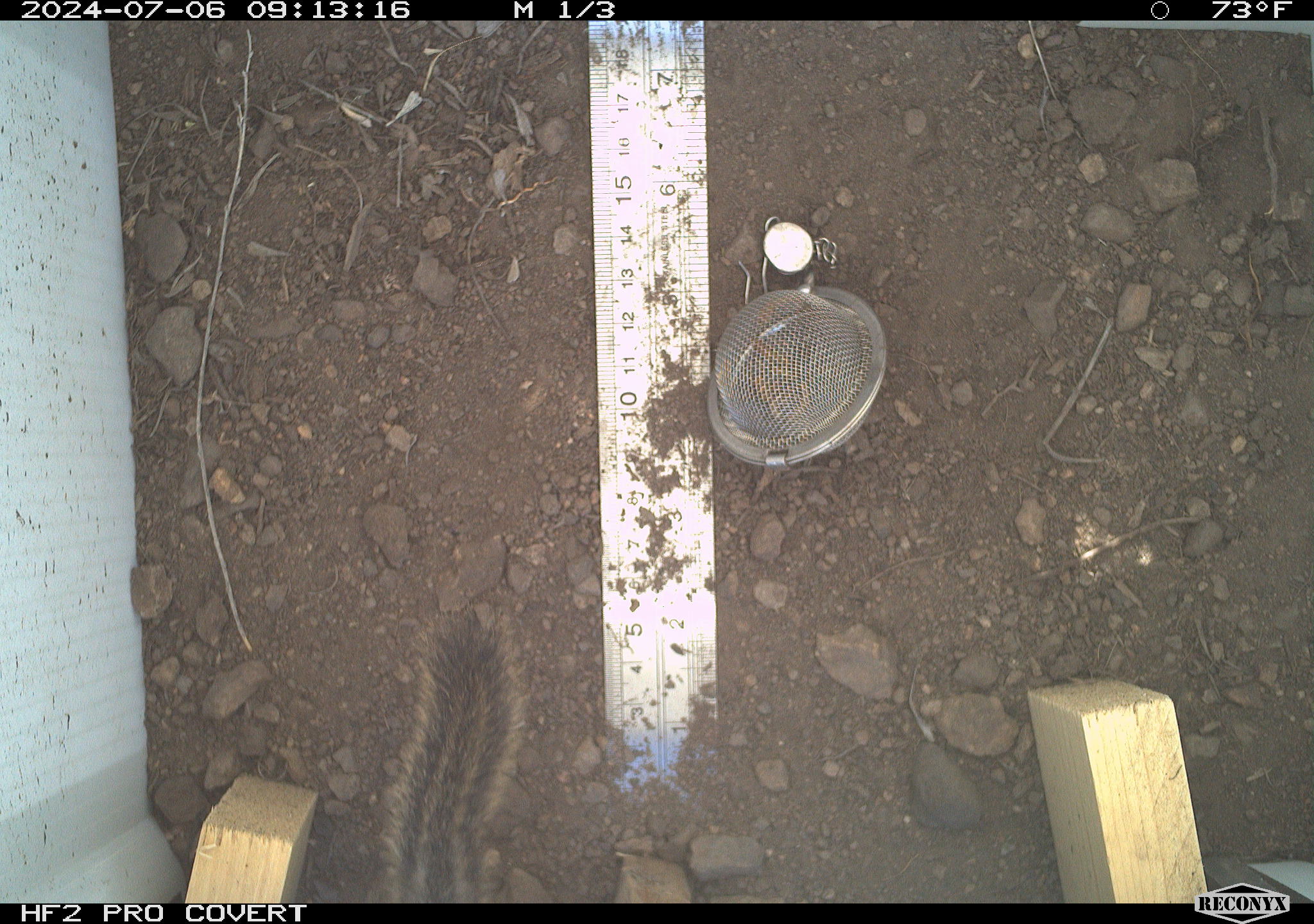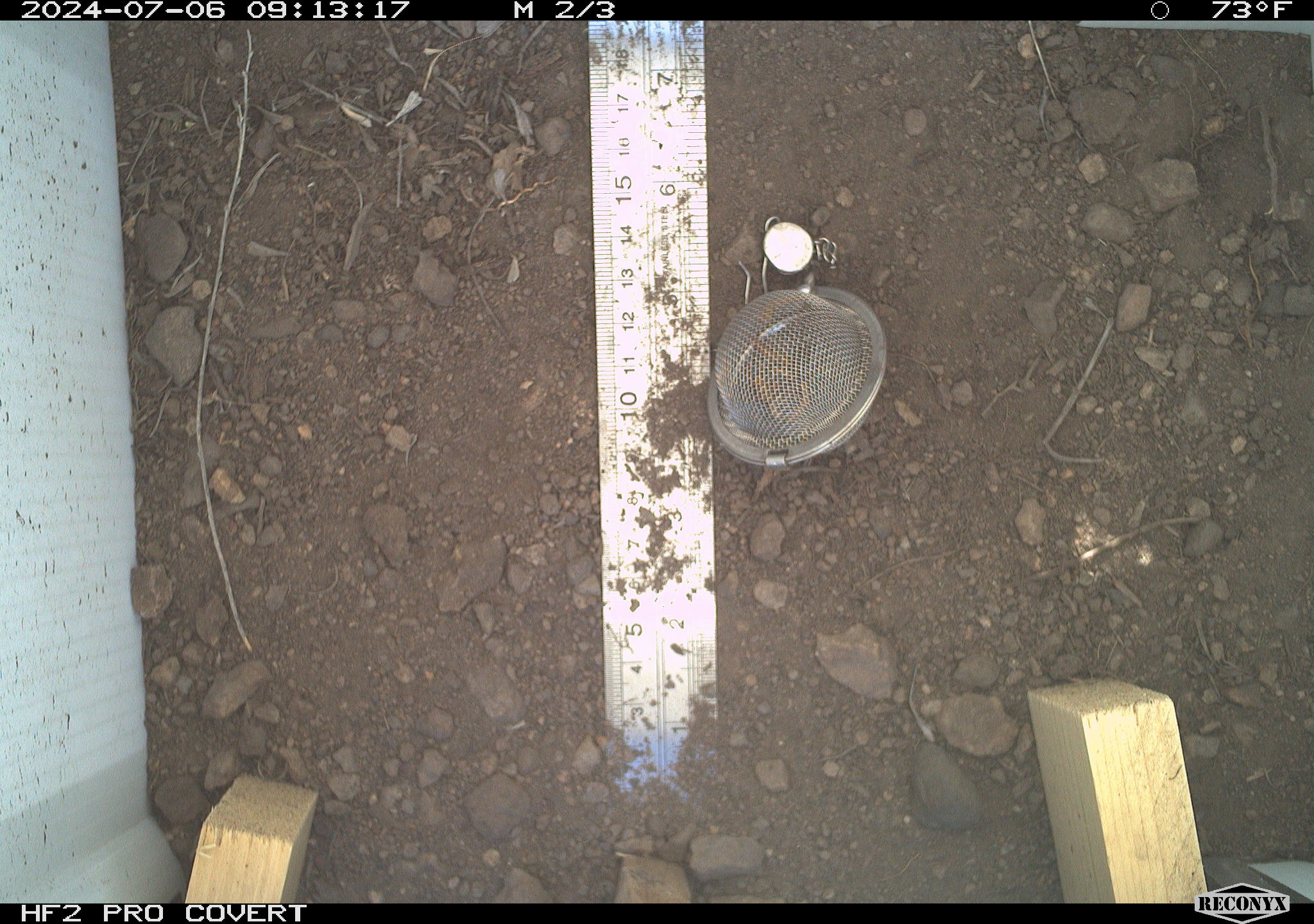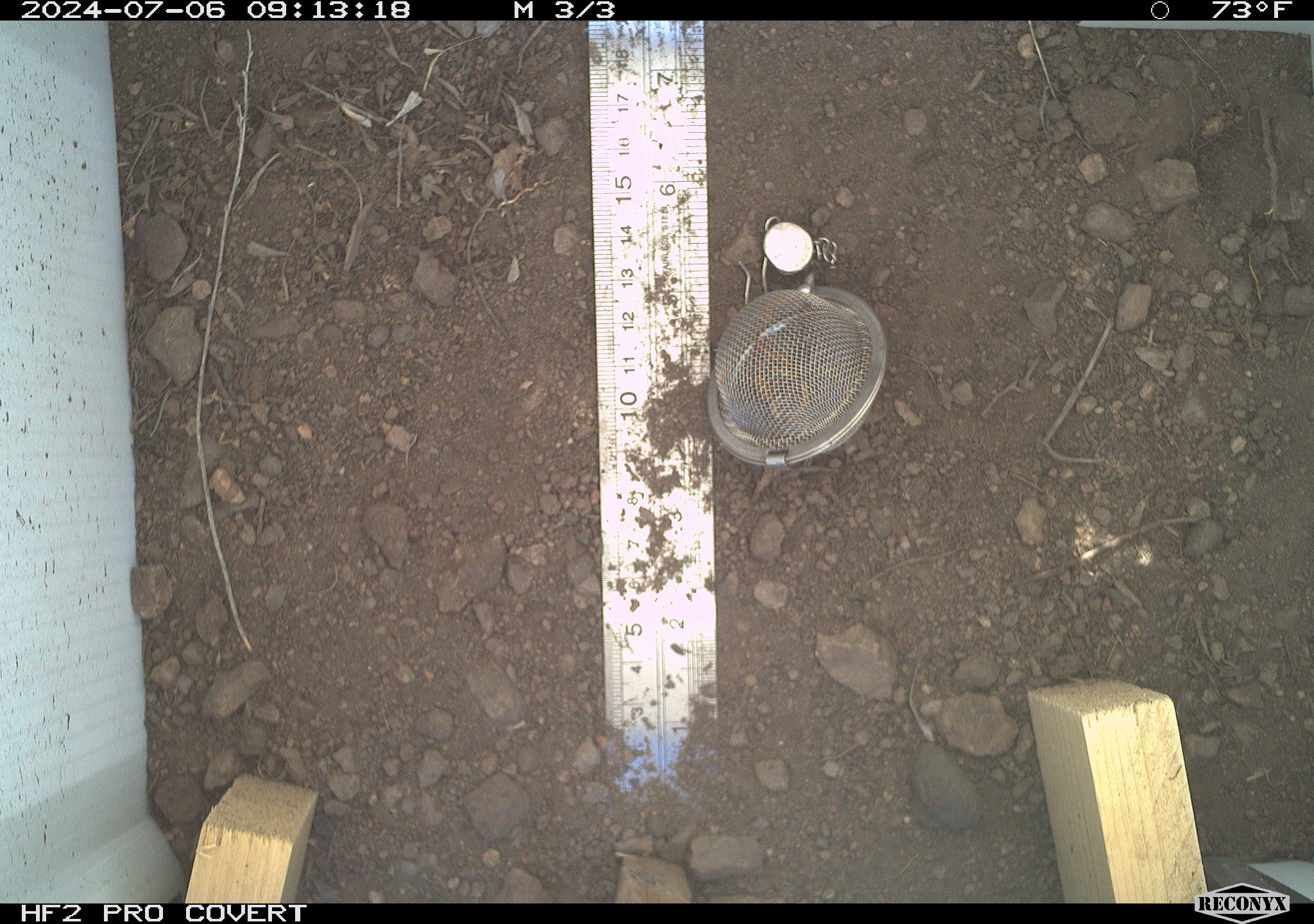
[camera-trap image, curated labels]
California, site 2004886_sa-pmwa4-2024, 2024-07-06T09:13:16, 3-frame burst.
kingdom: Animalia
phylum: Chordata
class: Mammalia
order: Rodentia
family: Sciuridae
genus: Neotamias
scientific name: Neotamias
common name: western chipmunks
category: neotamias species